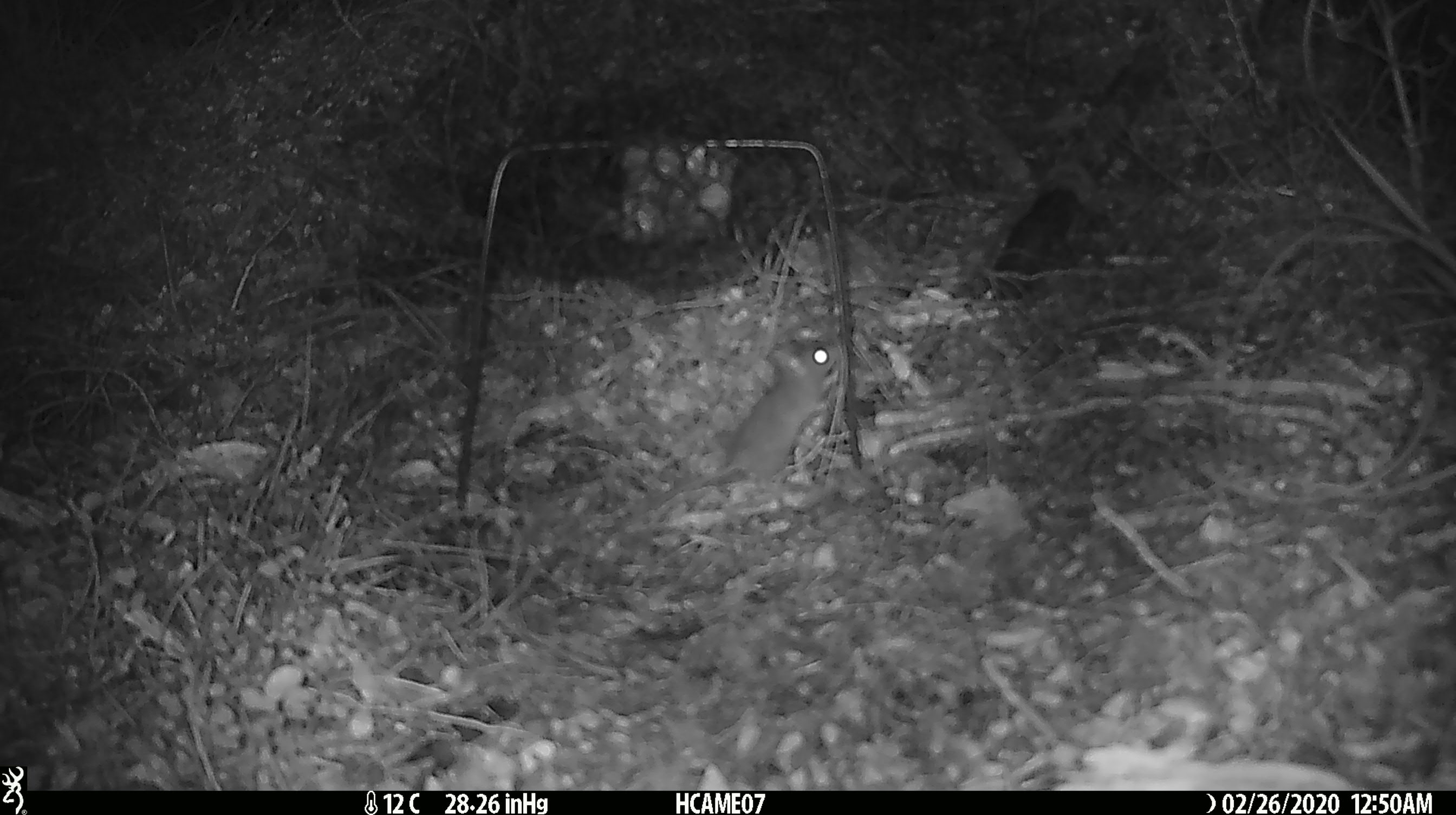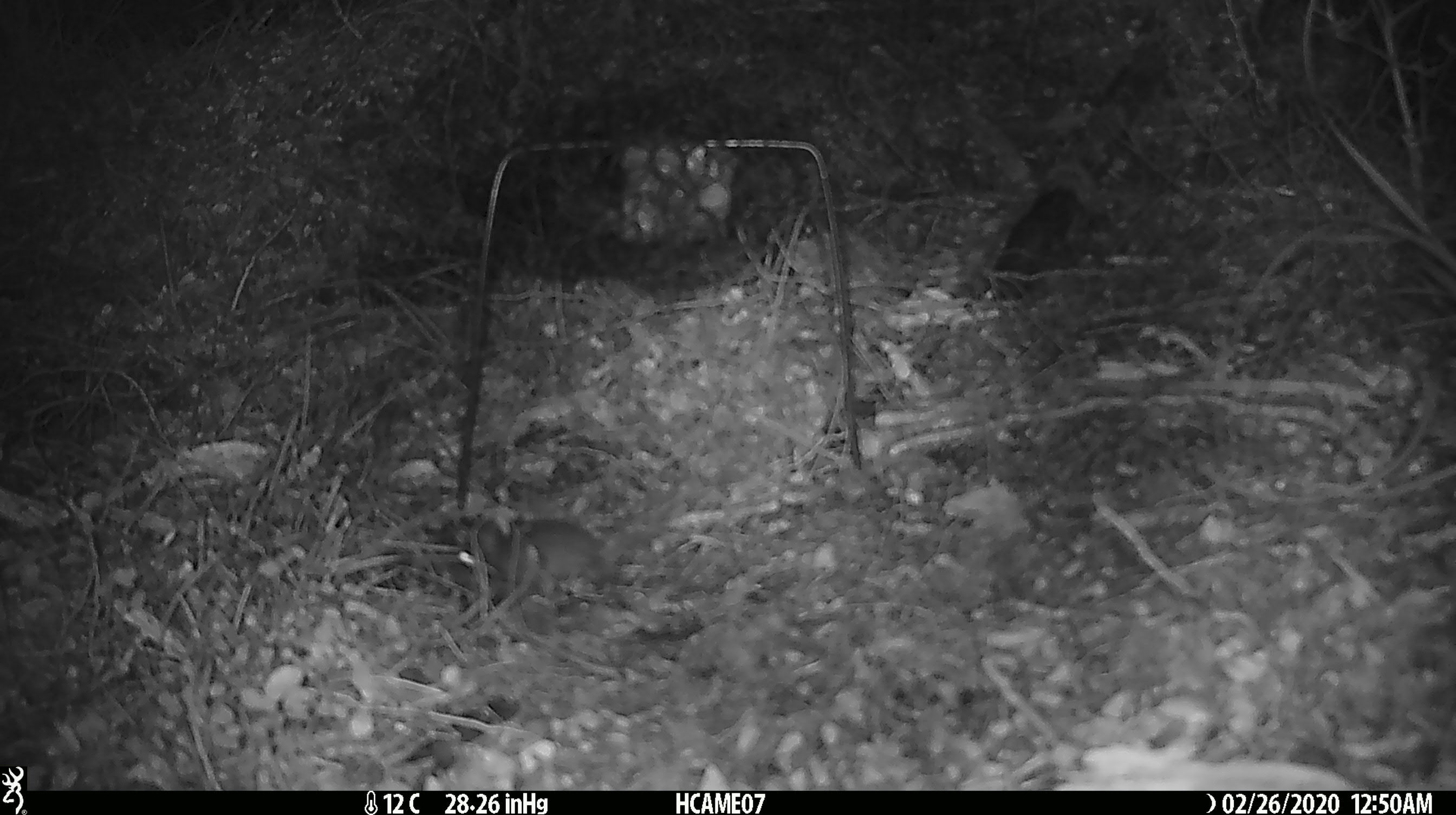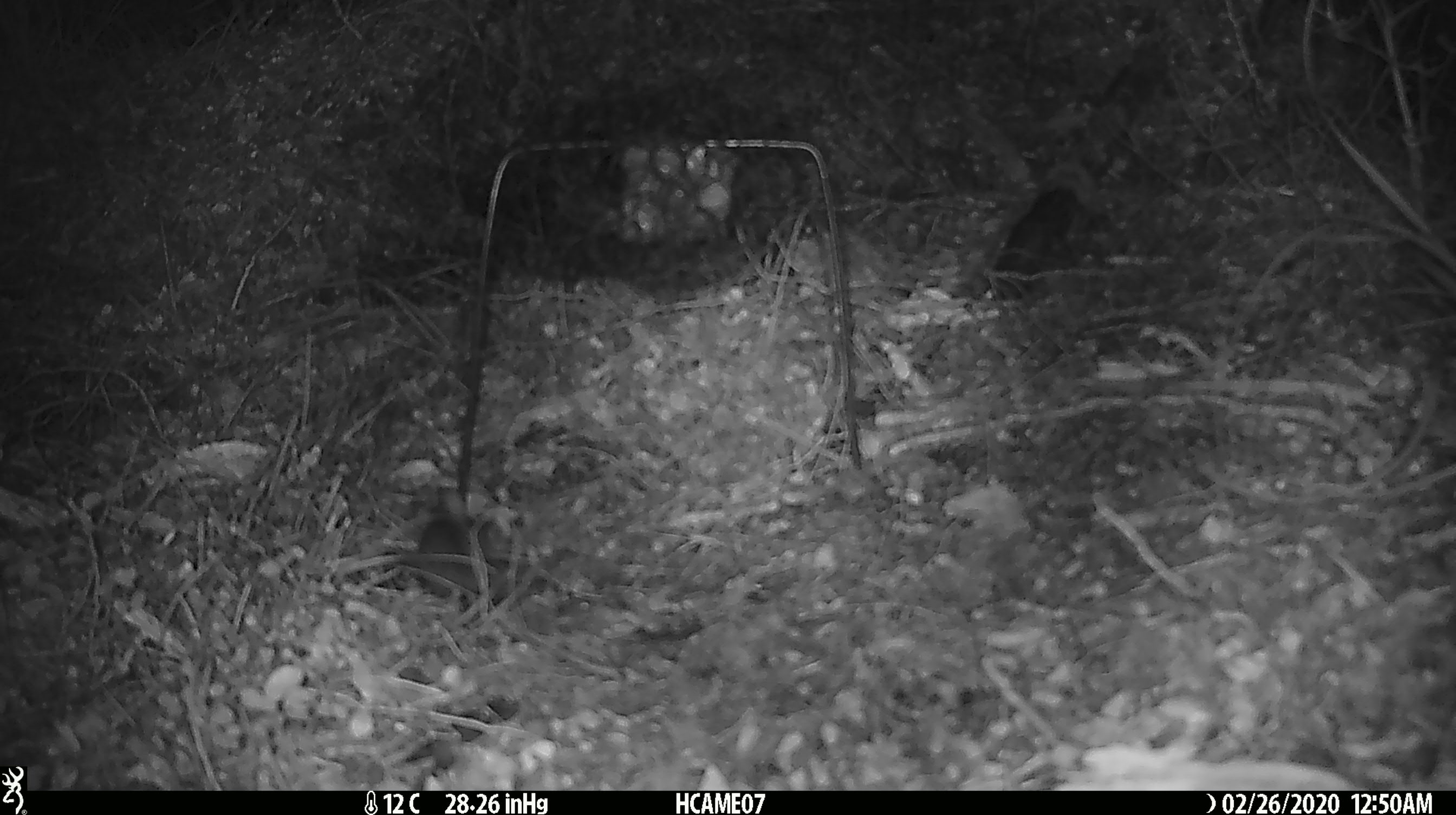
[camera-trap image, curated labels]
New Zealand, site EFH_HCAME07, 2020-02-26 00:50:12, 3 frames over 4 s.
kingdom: Animalia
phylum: Chordata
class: Mammalia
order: Rodentia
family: Muridae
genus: Mus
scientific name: Mus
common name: mouse